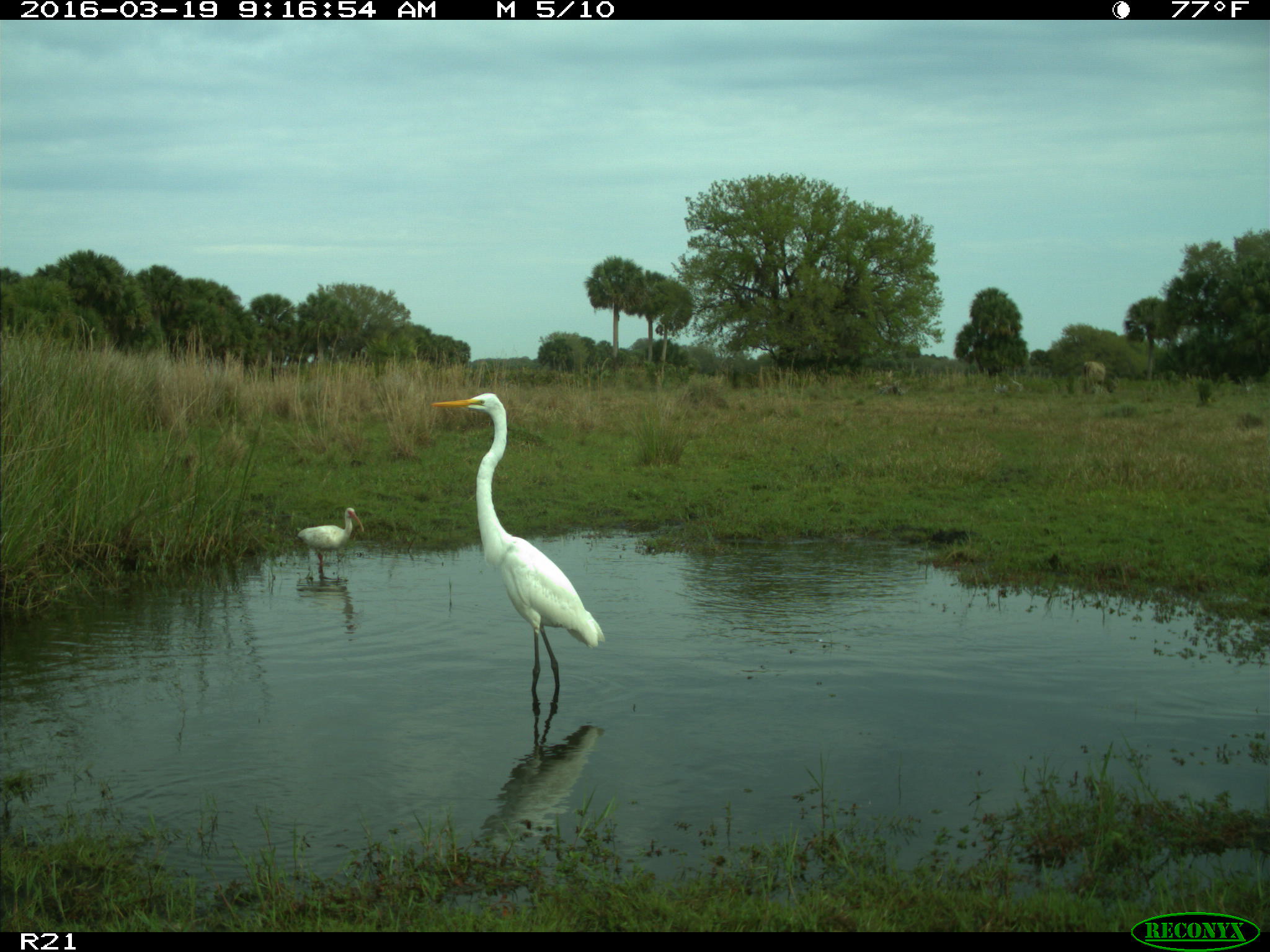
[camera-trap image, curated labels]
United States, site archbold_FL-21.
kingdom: Animalia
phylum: Chordata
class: Aves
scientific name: Aves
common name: birds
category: unidentified bird